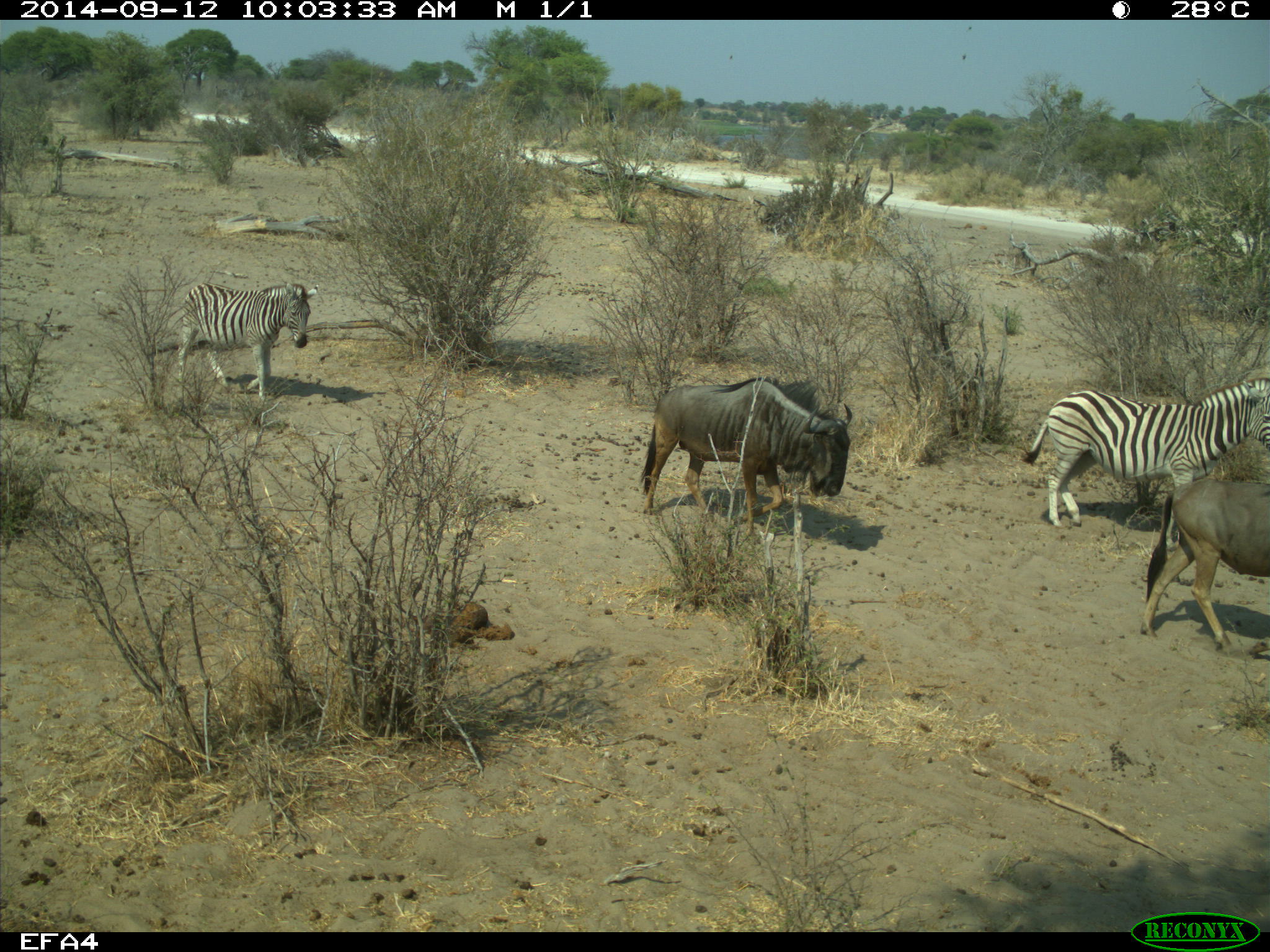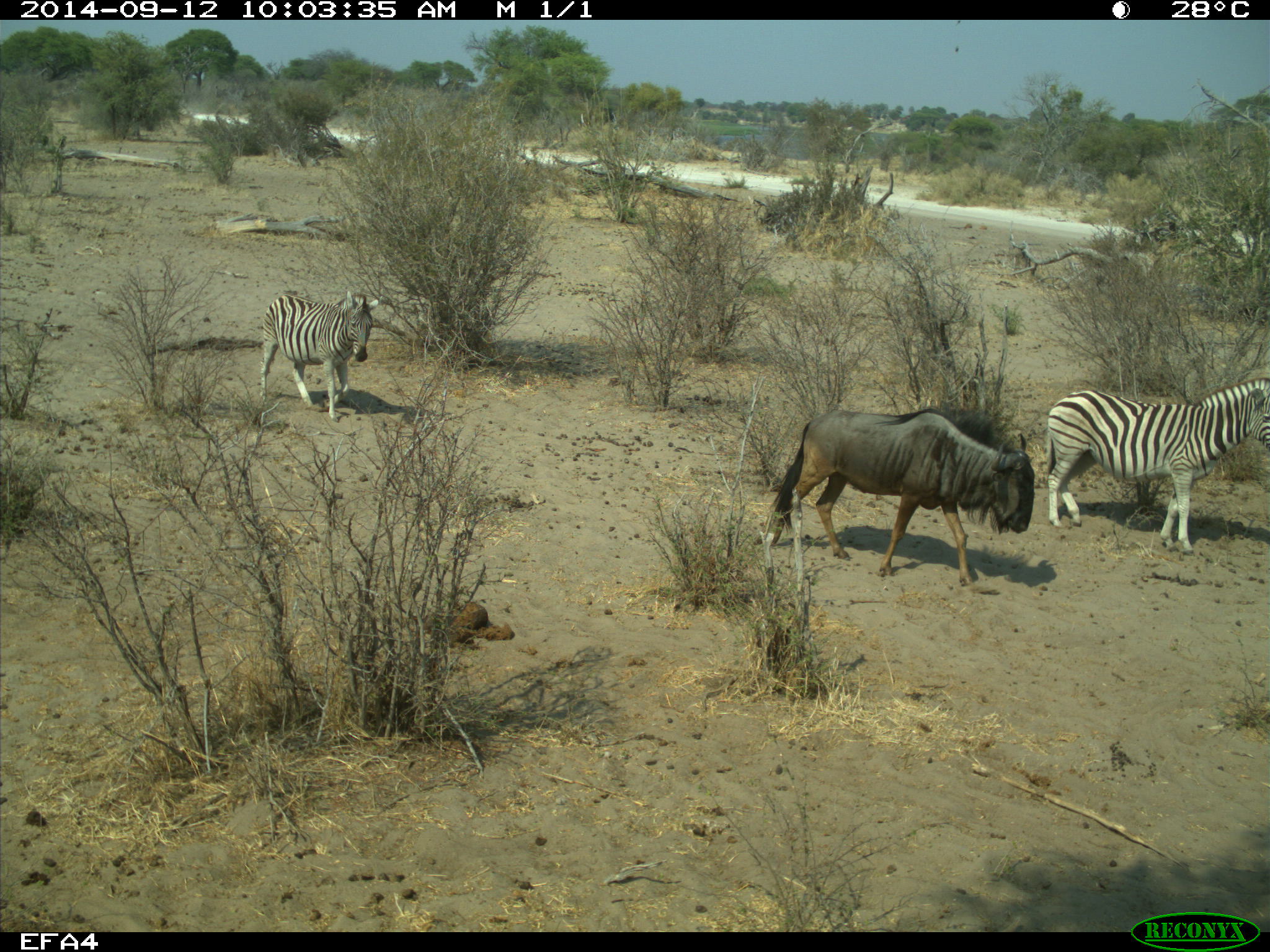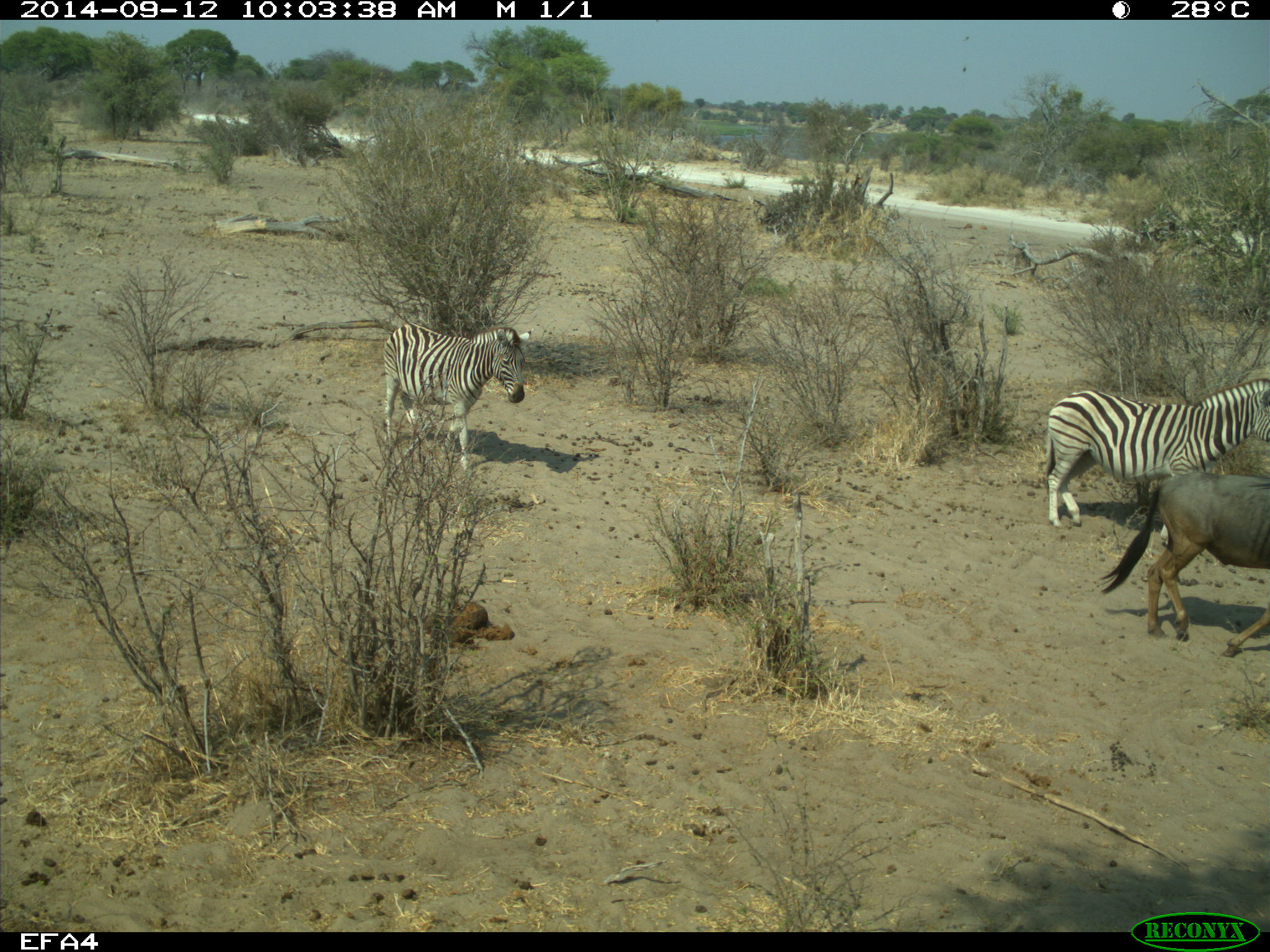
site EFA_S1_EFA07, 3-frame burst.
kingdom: Animalia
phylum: Chordata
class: Mammalia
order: Artiodactyla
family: Bovidae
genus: Connochaetes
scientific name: Connochaetes taurinus taurinus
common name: blue wildebeest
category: wildebeestblue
Wildebeestblue (blue wildebeest) (Connochaetes taurinus taurinus), count 2. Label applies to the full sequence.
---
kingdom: Animalia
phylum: Chordata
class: Mammalia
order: Perissodactyla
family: Equidae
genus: Equus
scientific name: Equus quagga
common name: plains zebra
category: zebraplains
Zebraplains (plains zebra) (Equus quagga), count 2. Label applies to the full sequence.